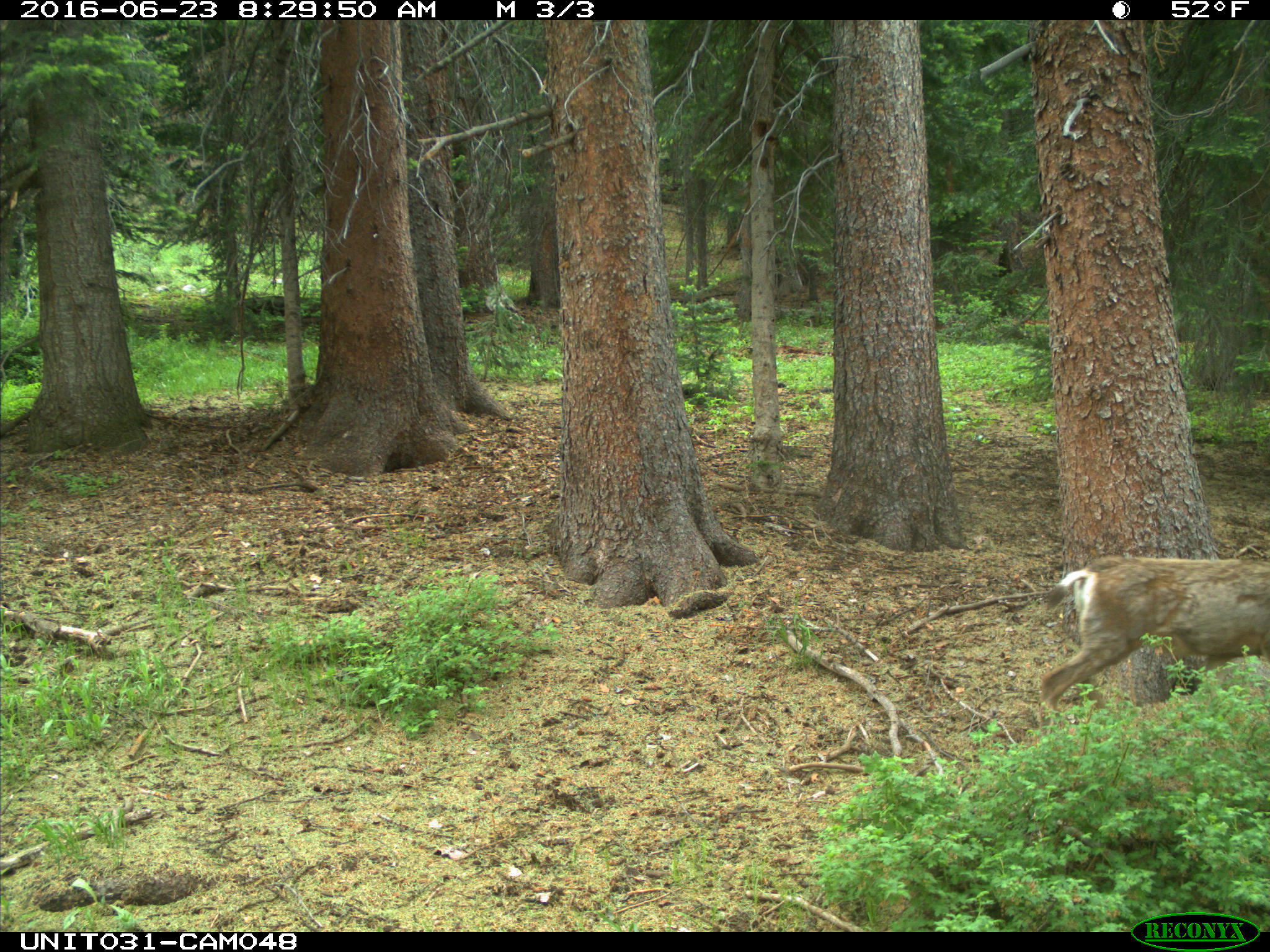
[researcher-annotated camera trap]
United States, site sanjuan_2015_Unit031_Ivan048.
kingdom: Animalia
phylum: Chordata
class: Mammalia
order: Artiodactyla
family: Cervidae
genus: Odocoileus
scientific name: Odocoileus hemionus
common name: mule deer